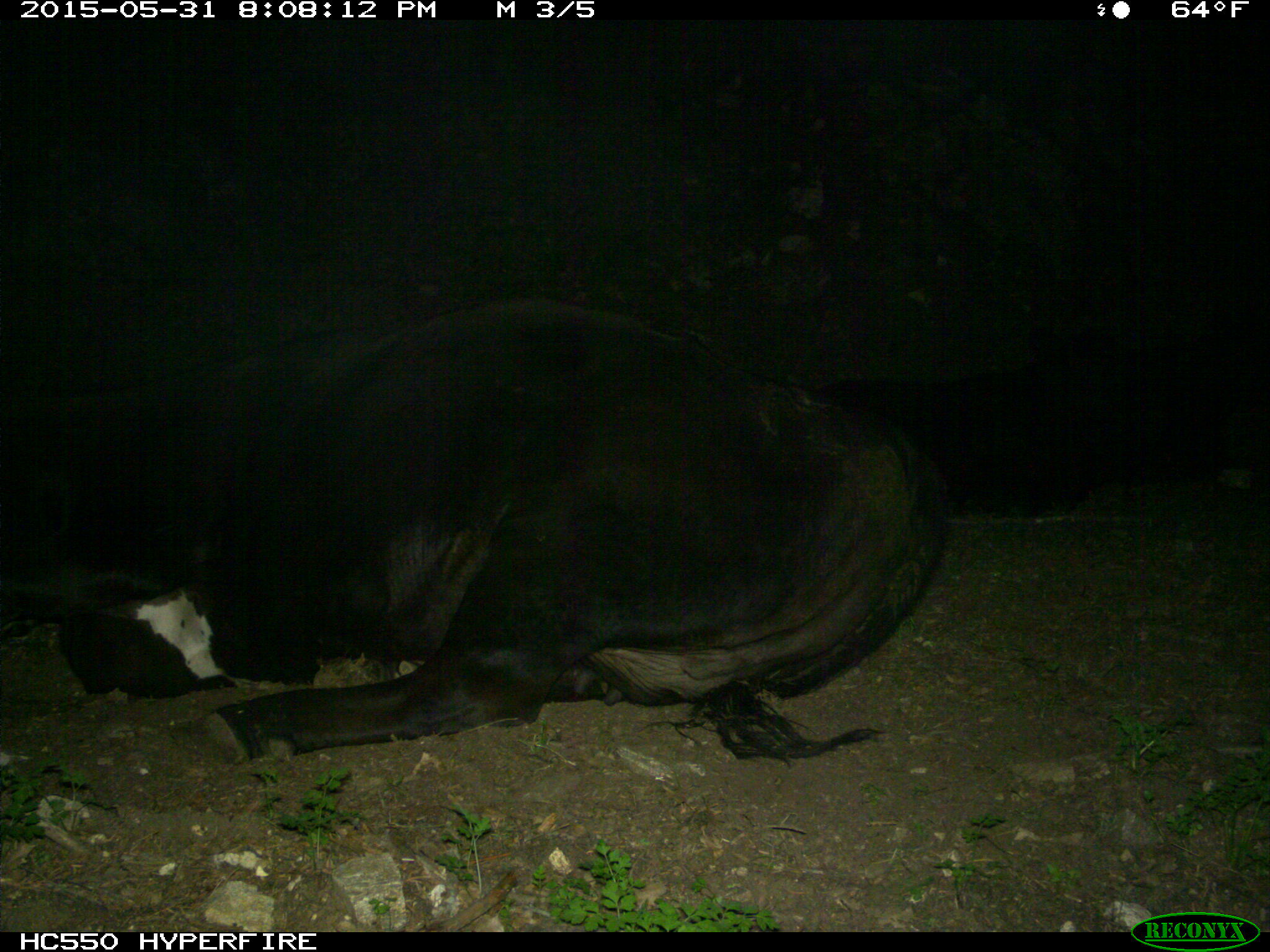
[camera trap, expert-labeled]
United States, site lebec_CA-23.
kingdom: Animalia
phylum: Chordata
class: Mammalia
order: Artiodactyla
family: Bovidae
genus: Bos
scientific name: Bos taurus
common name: domestic cow